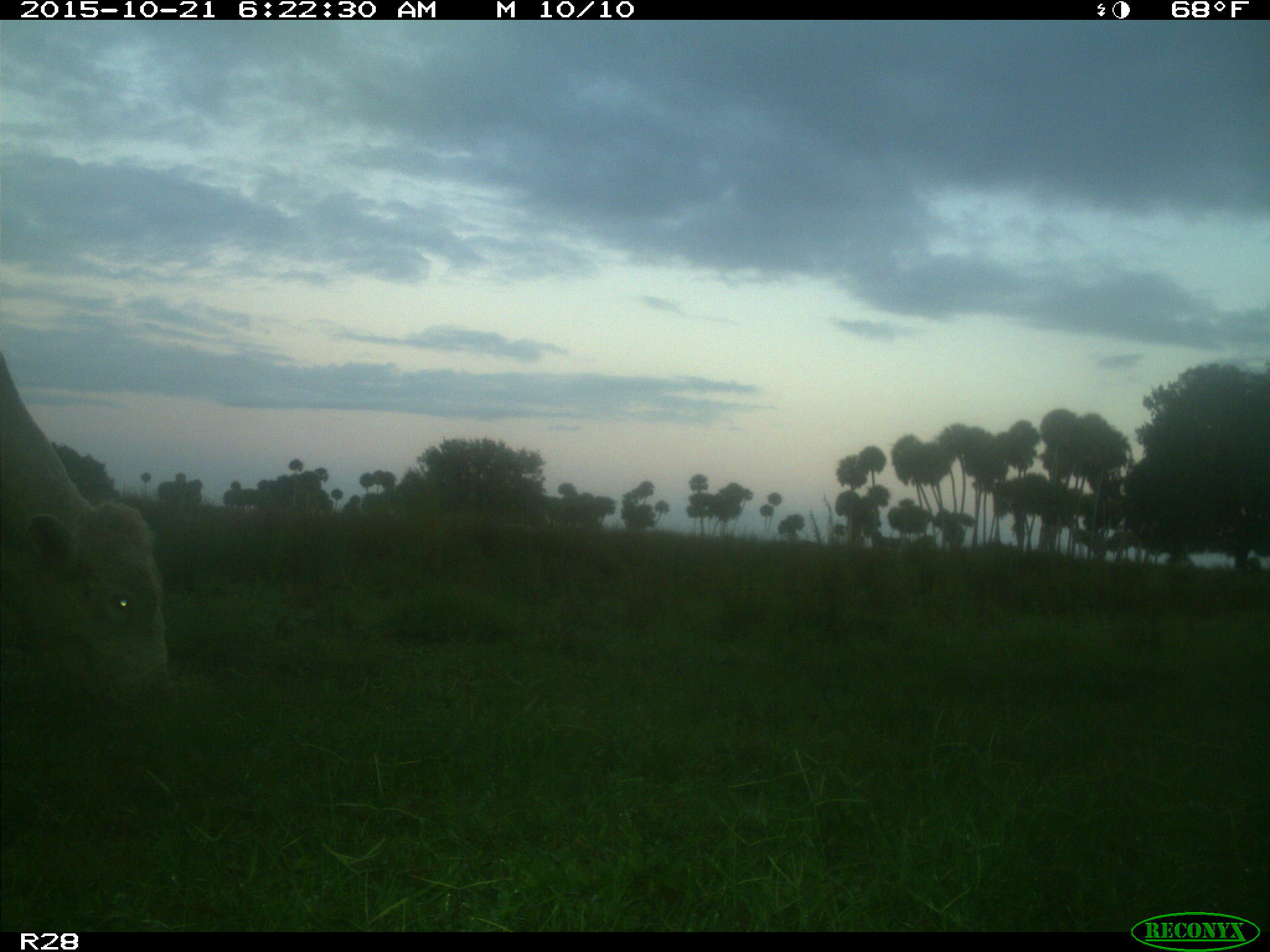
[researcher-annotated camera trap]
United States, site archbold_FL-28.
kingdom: Animalia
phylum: Chordata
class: Mammalia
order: Artiodactyla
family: Bovidae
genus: Bos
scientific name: Bos taurus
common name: domestic cow